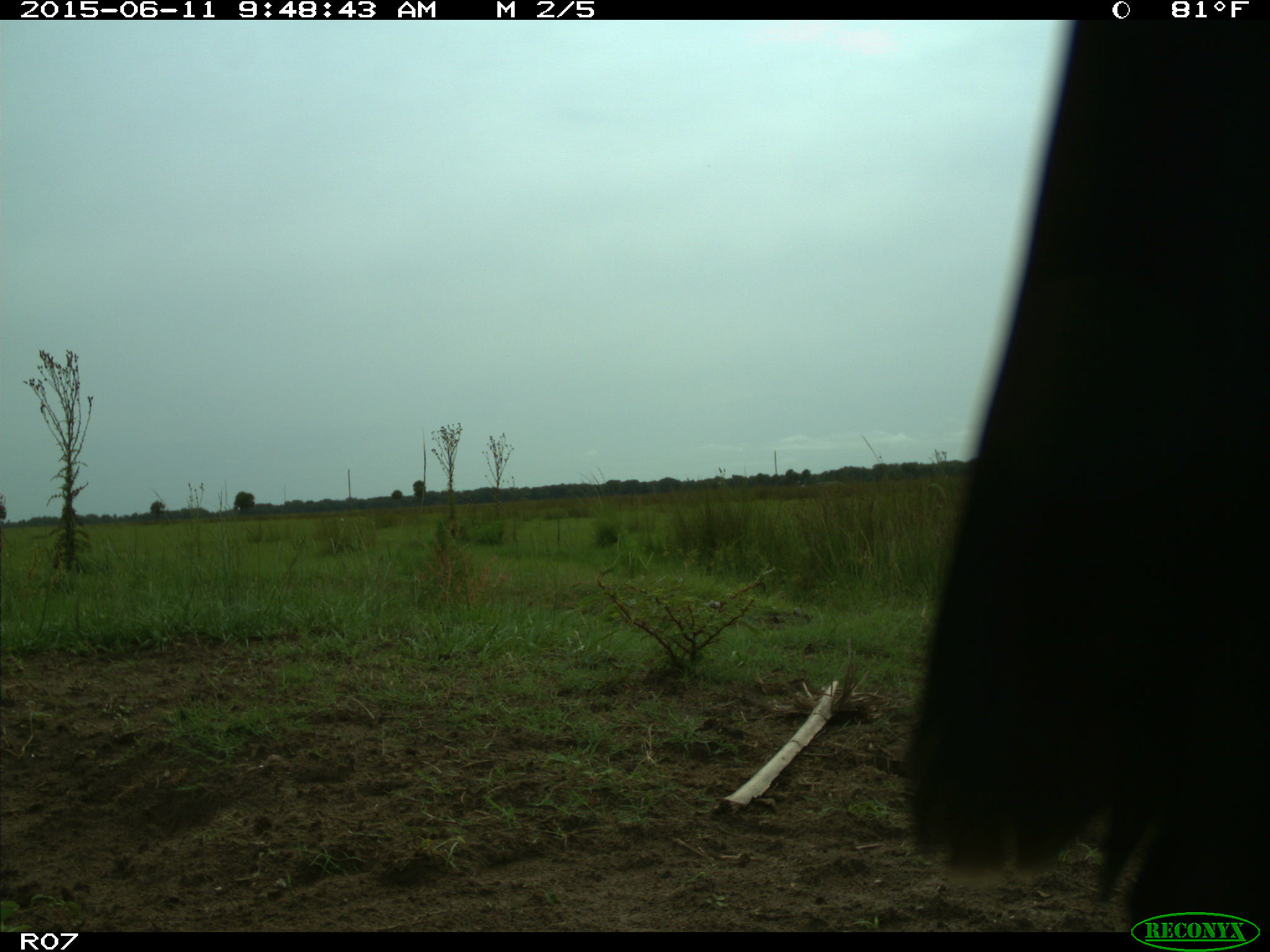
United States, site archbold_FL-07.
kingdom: Animalia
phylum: Chordata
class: Mammalia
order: Artiodactyla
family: Bovidae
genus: Bos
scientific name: Bos taurus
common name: domestic cow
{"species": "Bos taurus (domestic cow)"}